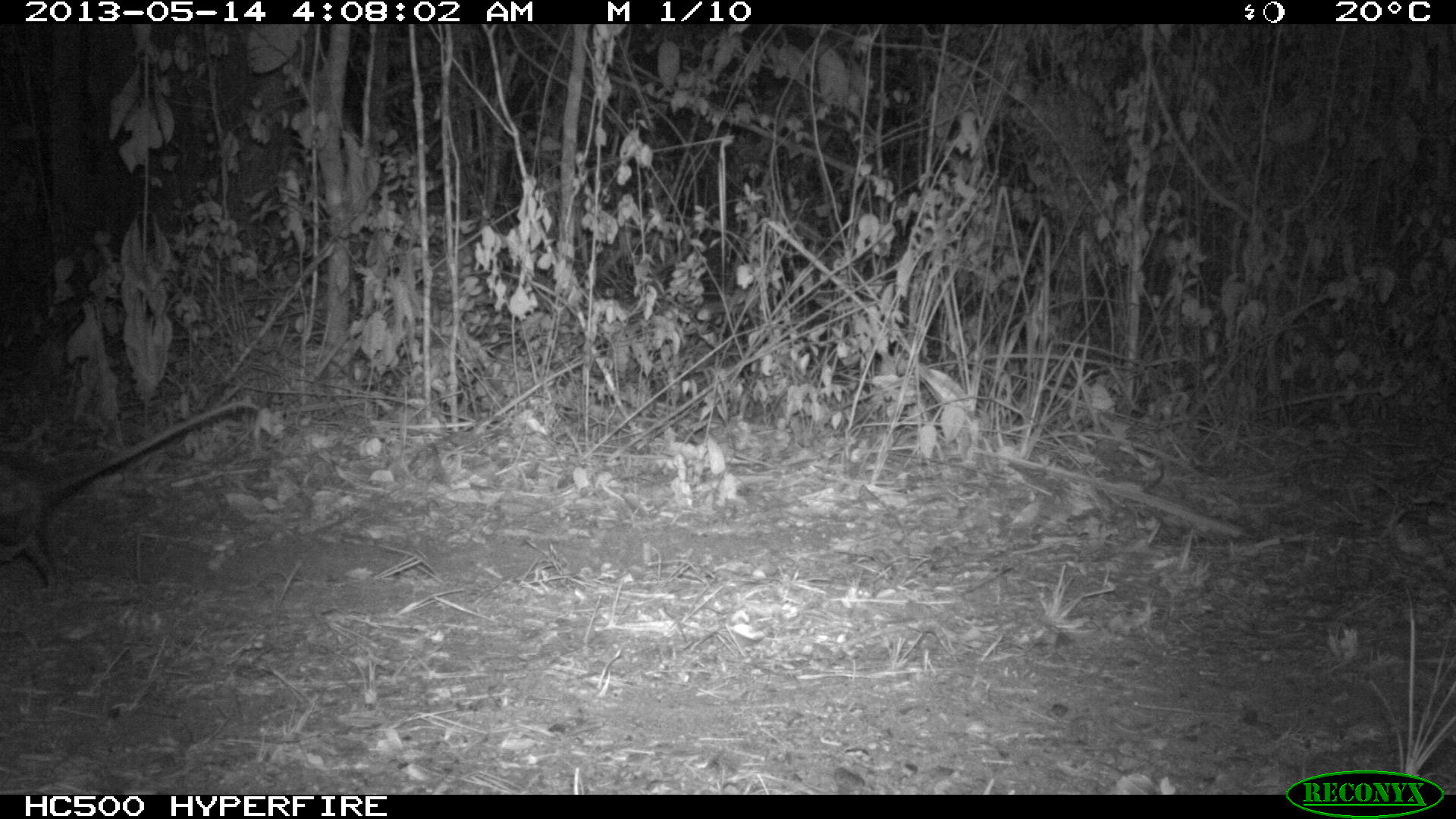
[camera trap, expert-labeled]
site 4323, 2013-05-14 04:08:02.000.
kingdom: Animalia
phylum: Chordata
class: Mammalia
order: Didelphimorphia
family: Didelphidae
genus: Didelphis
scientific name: Didelphis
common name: american opossums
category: didelphis sp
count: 1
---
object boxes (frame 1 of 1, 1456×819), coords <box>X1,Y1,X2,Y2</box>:
didelphis sp: <box>1,401,243,593</box>